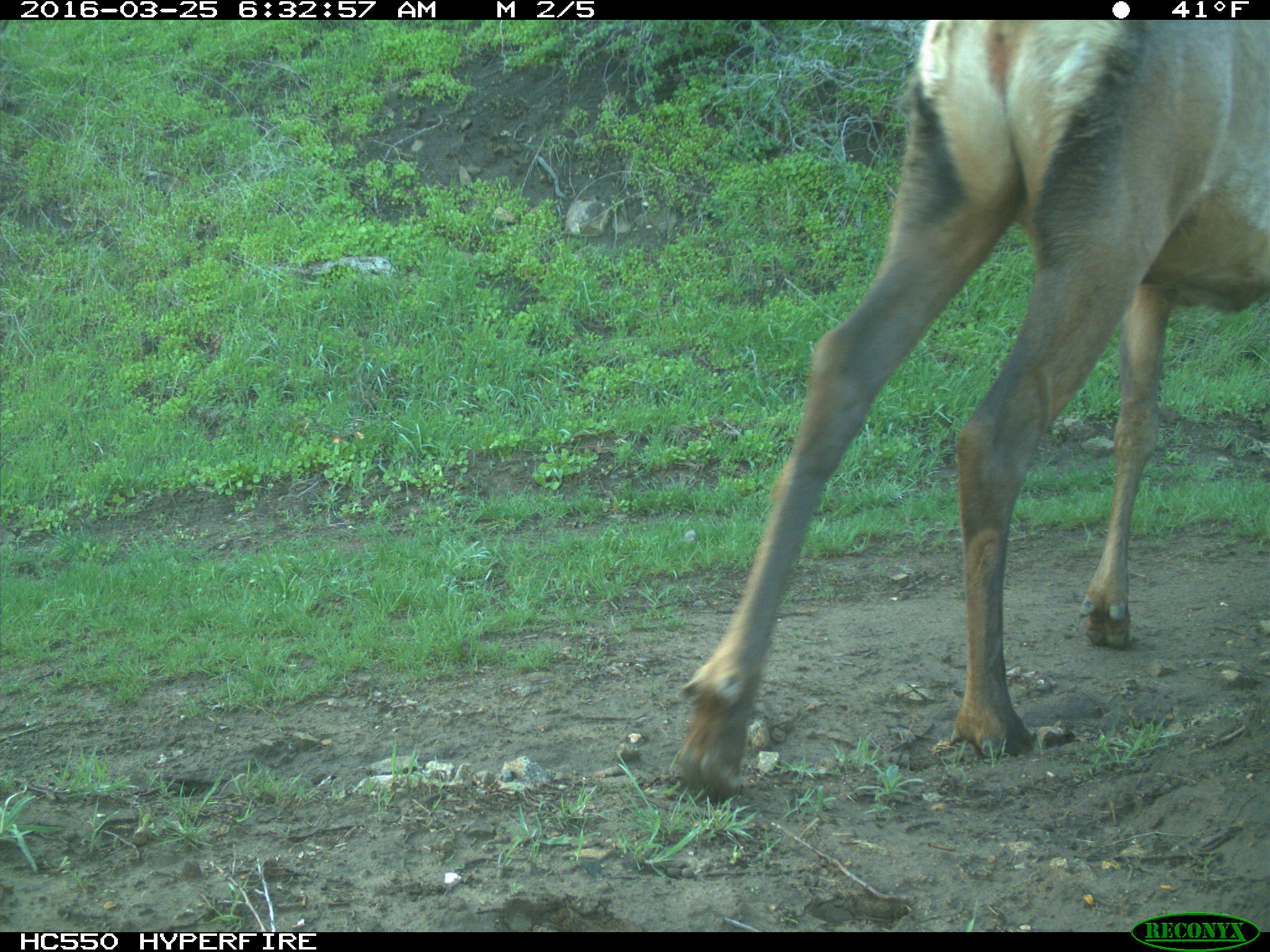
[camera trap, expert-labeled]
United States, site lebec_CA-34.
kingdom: Animalia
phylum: Chordata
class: Mammalia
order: Artiodactyla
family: Cervidae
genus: Cervus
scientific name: Cervus canadensis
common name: elk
Cervus canadensis (elk).